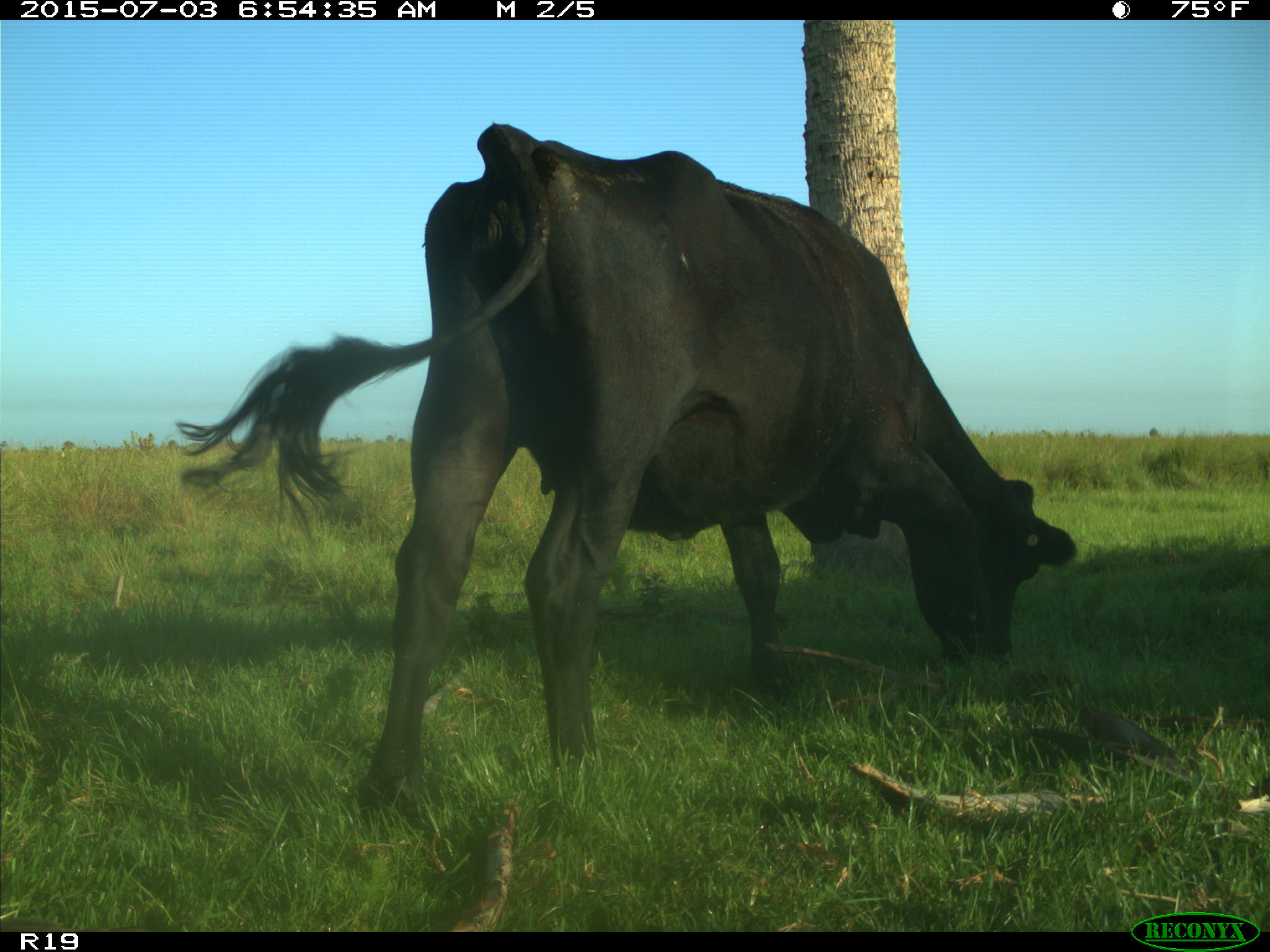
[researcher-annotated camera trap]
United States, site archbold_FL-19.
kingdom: Animalia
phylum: Chordata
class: Mammalia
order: Artiodactyla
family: Bovidae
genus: Bos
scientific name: Bos taurus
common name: domestic cow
Bos taurus (domestic cow).